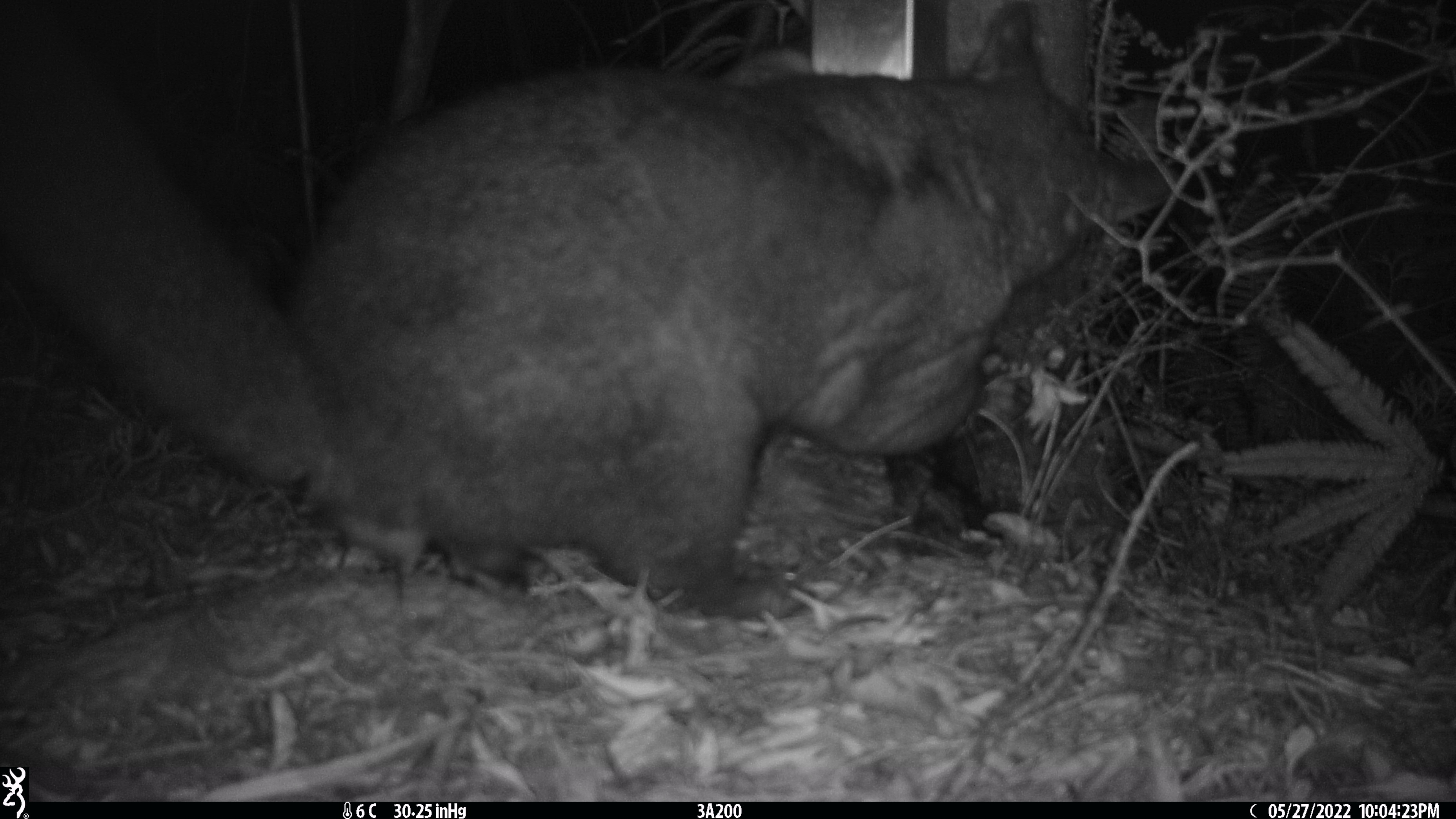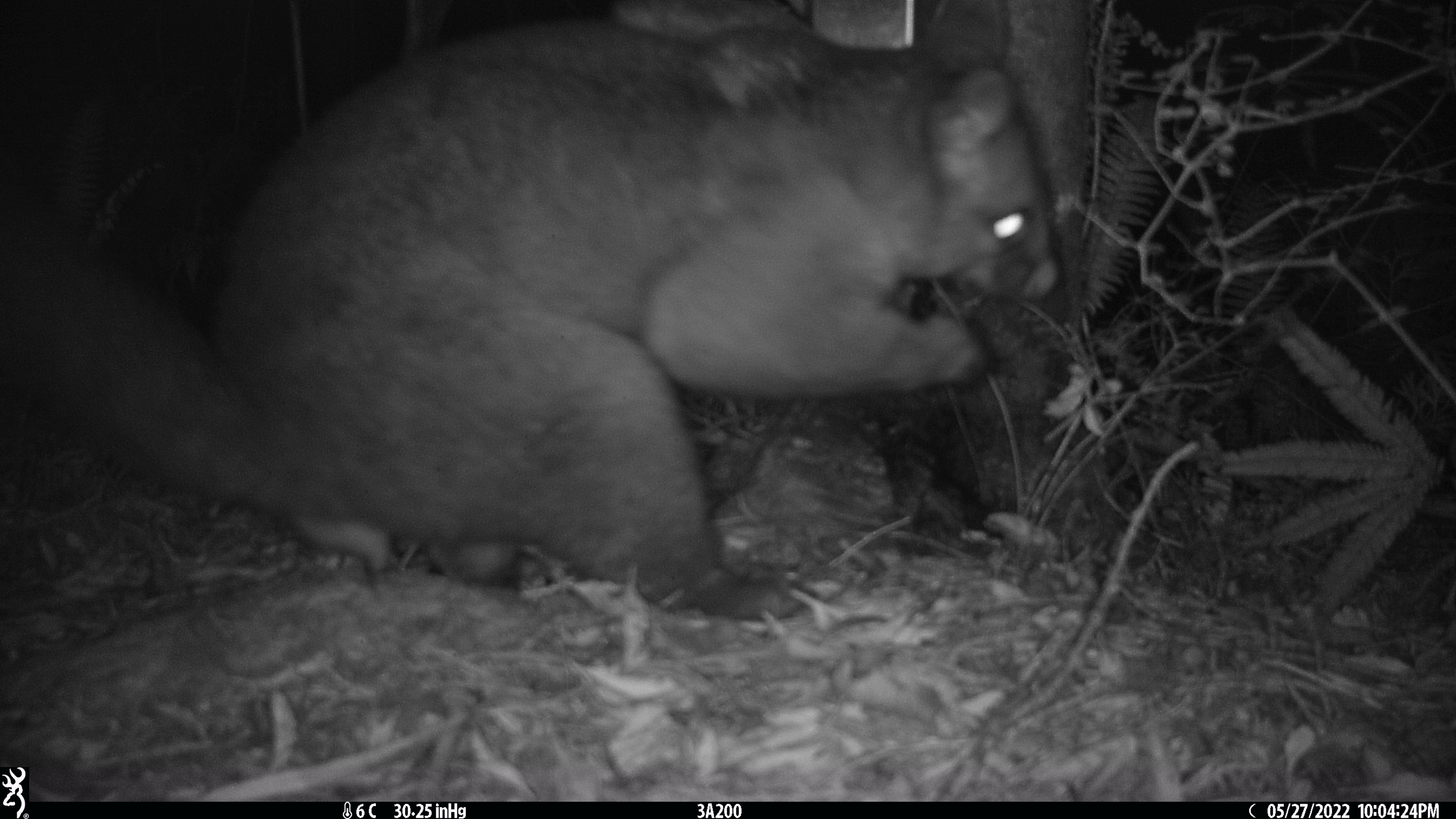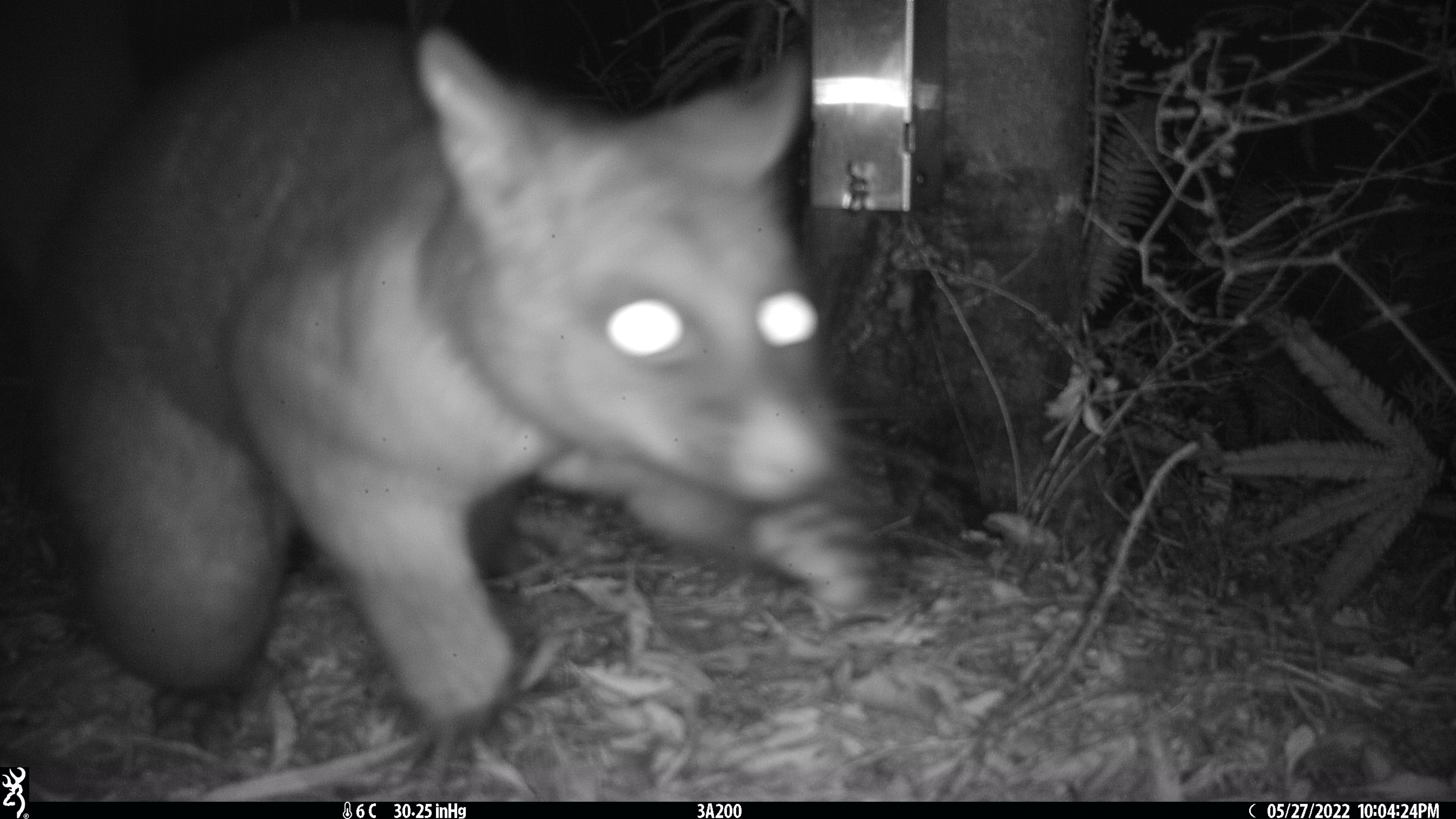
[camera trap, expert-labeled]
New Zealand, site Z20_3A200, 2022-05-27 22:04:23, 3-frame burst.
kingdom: Animalia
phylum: Chordata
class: Mammalia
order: Diprotodontia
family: Phalangeridae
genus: Trichosurus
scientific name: Trichosurus vulpecula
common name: common brushtail possum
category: possum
Possum (common brushtail possum) (Trichosurus vulpecula).